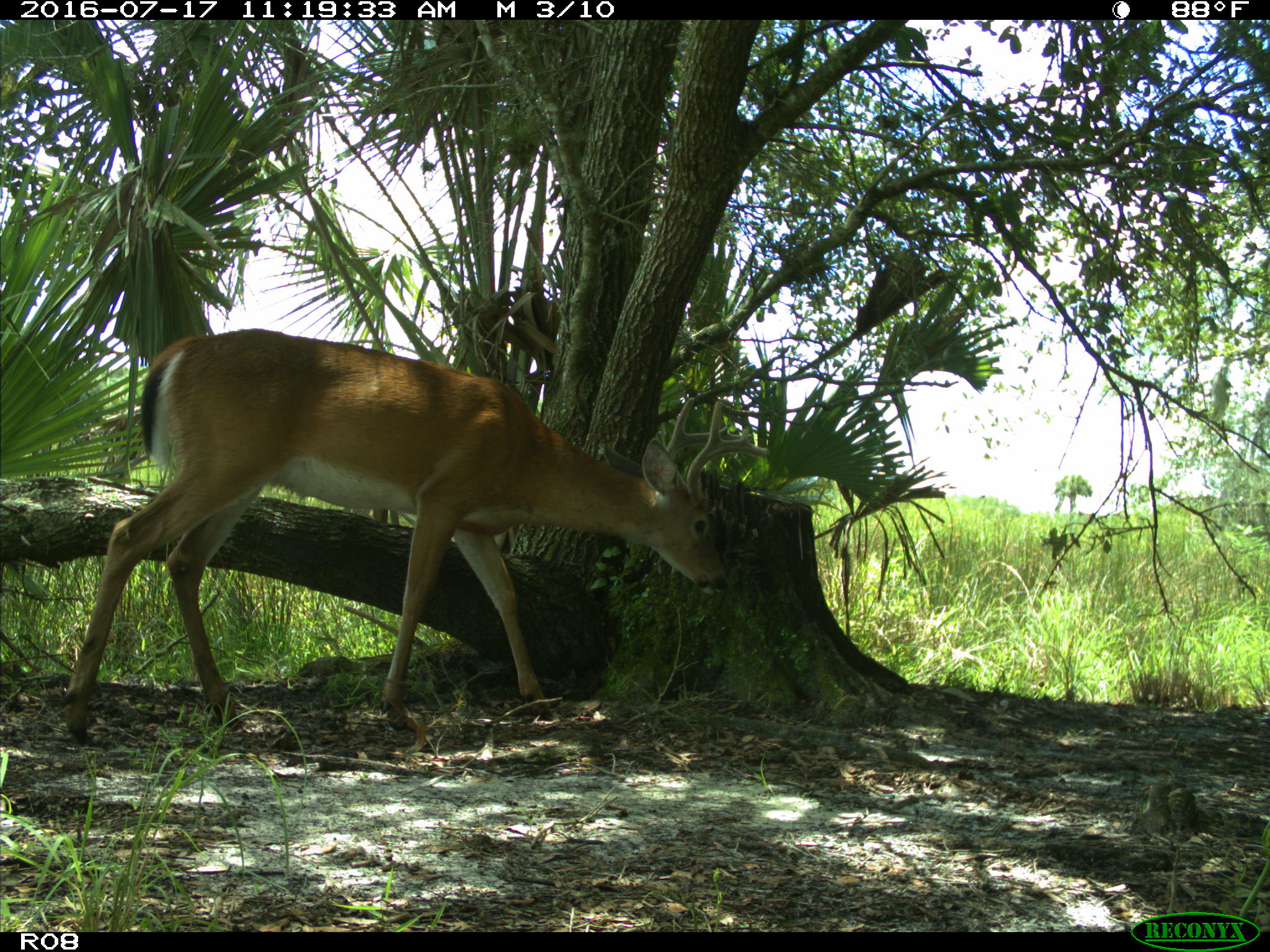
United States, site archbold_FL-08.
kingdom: Animalia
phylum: Chordata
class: Mammalia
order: Artiodactyla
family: Cervidae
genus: Odocoileus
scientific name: Odocoileus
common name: deer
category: unidentified deer